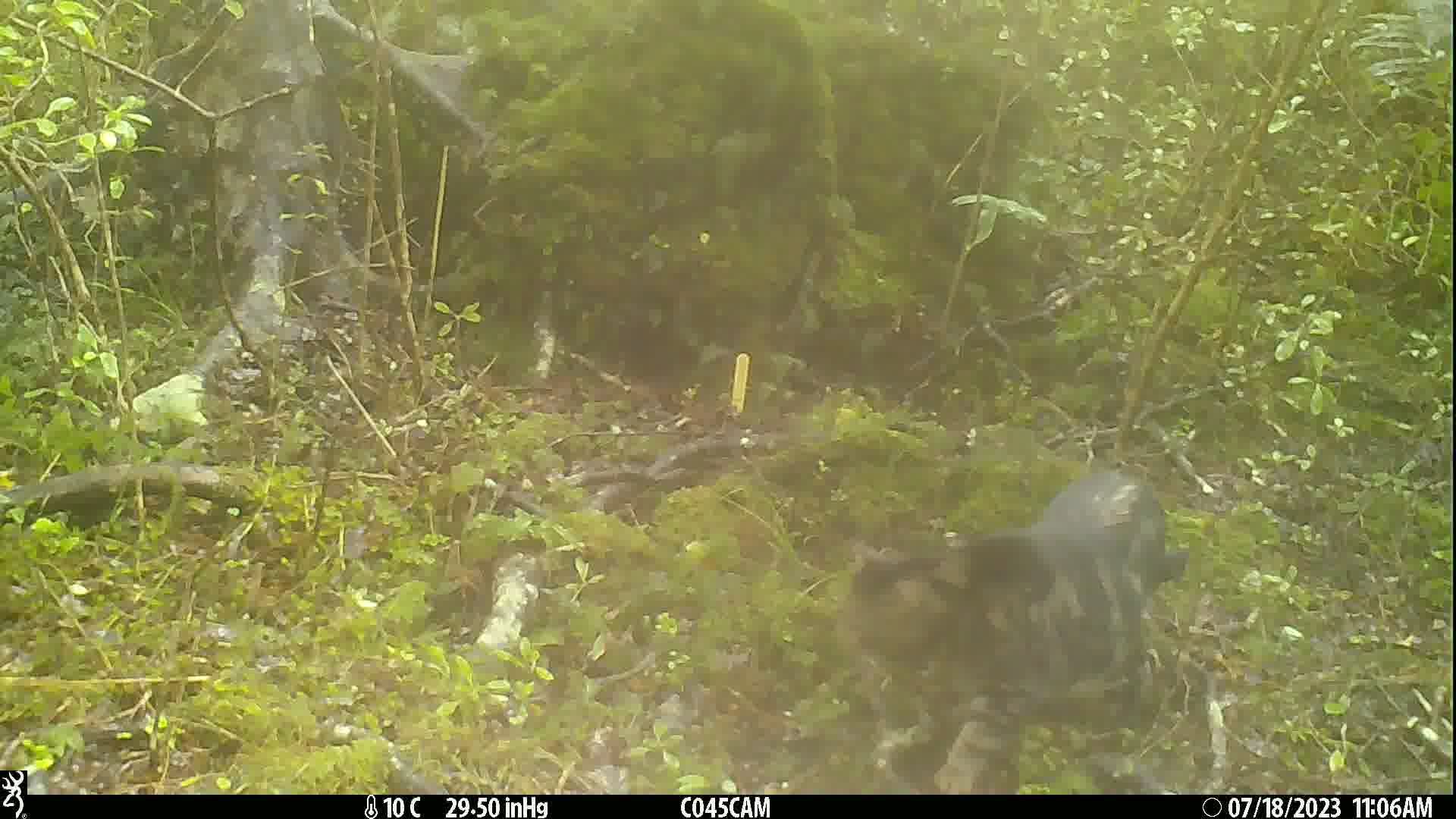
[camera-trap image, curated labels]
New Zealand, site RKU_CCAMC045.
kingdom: Animalia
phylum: Chordata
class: Mammalia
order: Carnivora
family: Felidae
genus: Felis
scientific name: Felis catus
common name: domestic cat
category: cat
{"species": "cat (domestic cat) (Felis catus)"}